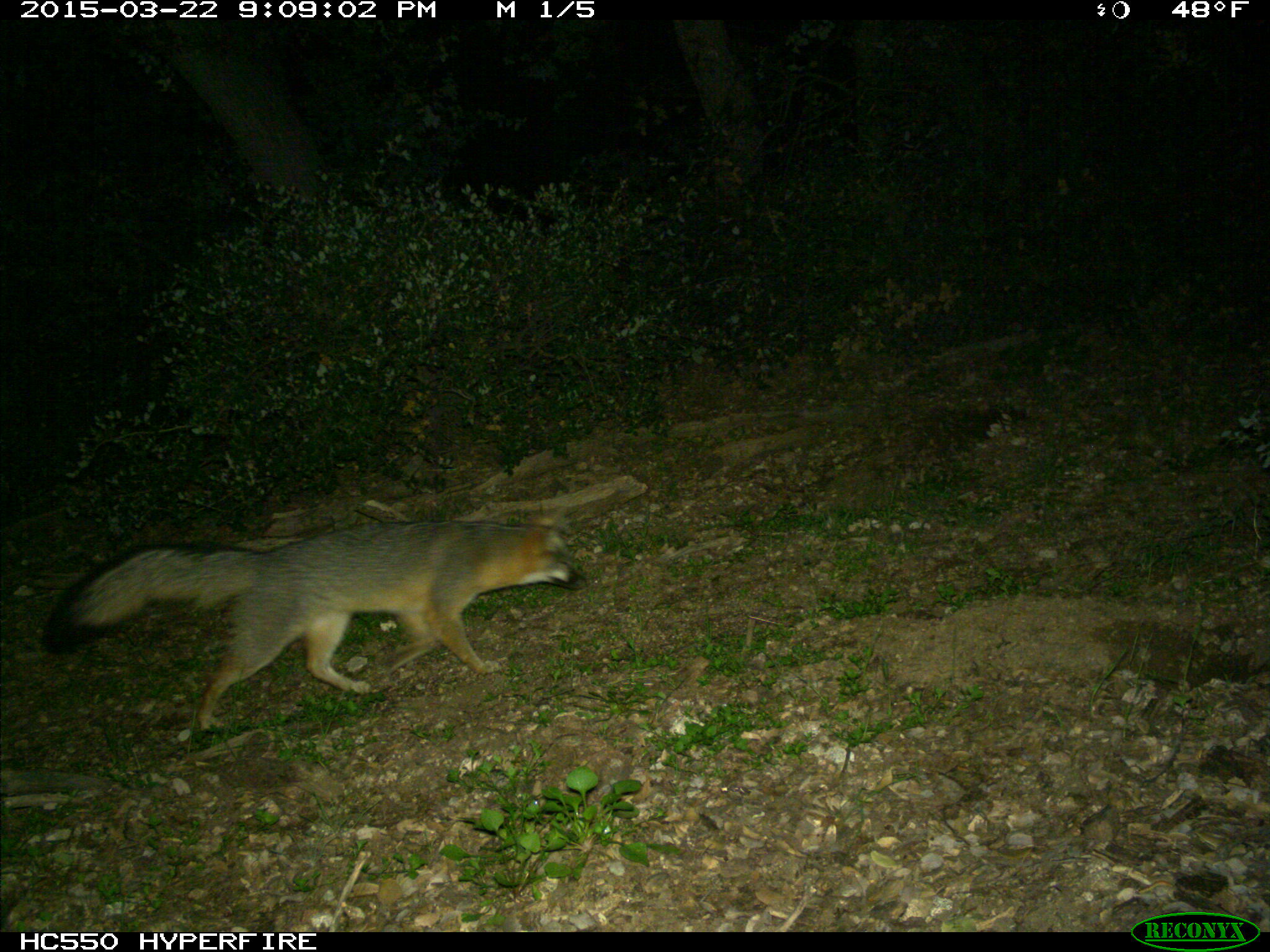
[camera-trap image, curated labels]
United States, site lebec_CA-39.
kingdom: Animalia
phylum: Chordata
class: Mammalia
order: Carnivora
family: Canidae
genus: Urocyon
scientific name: Urocyon cinereoargenteus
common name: gray fox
Urocyon cinereoargenteus (gray fox).